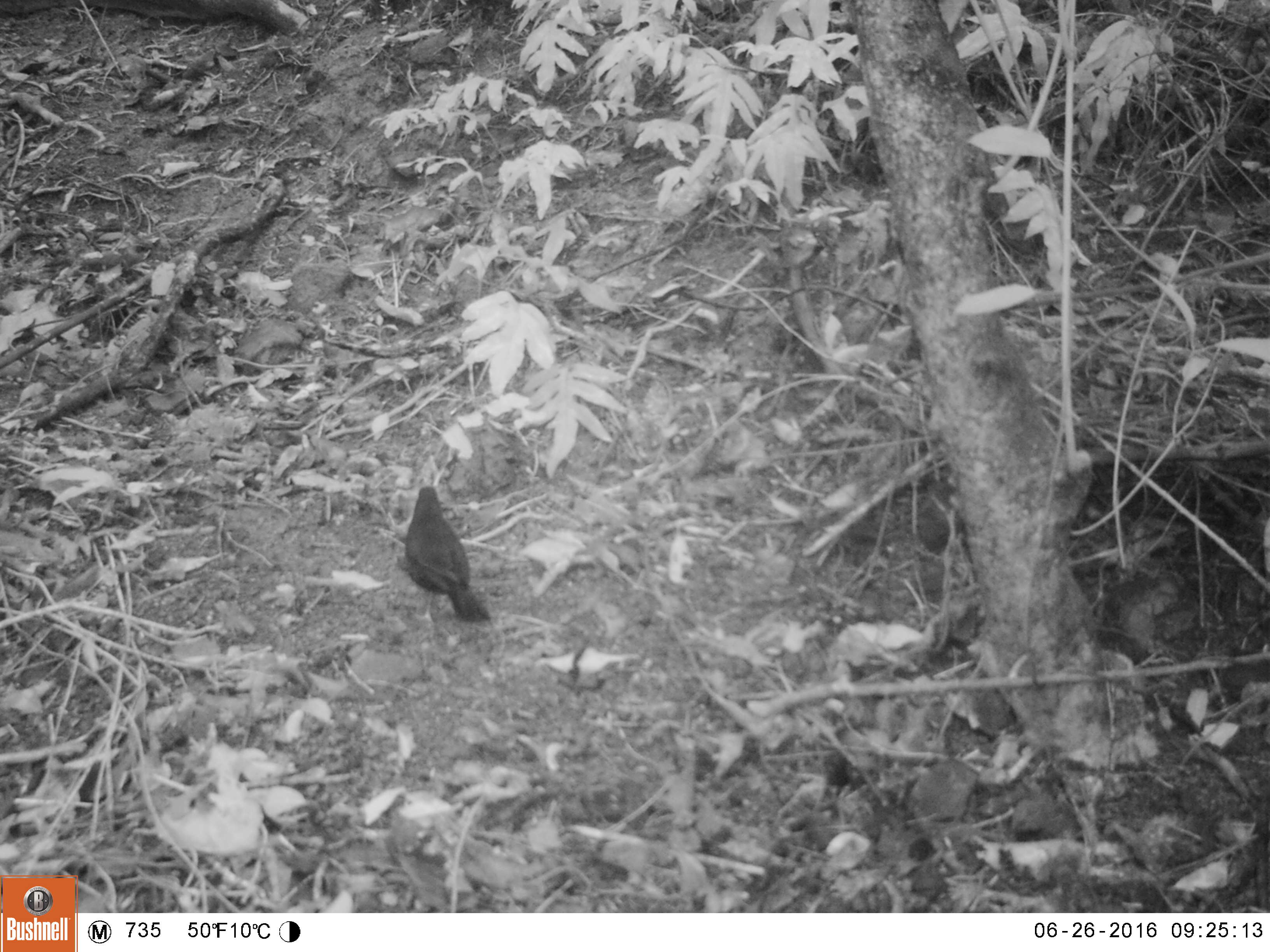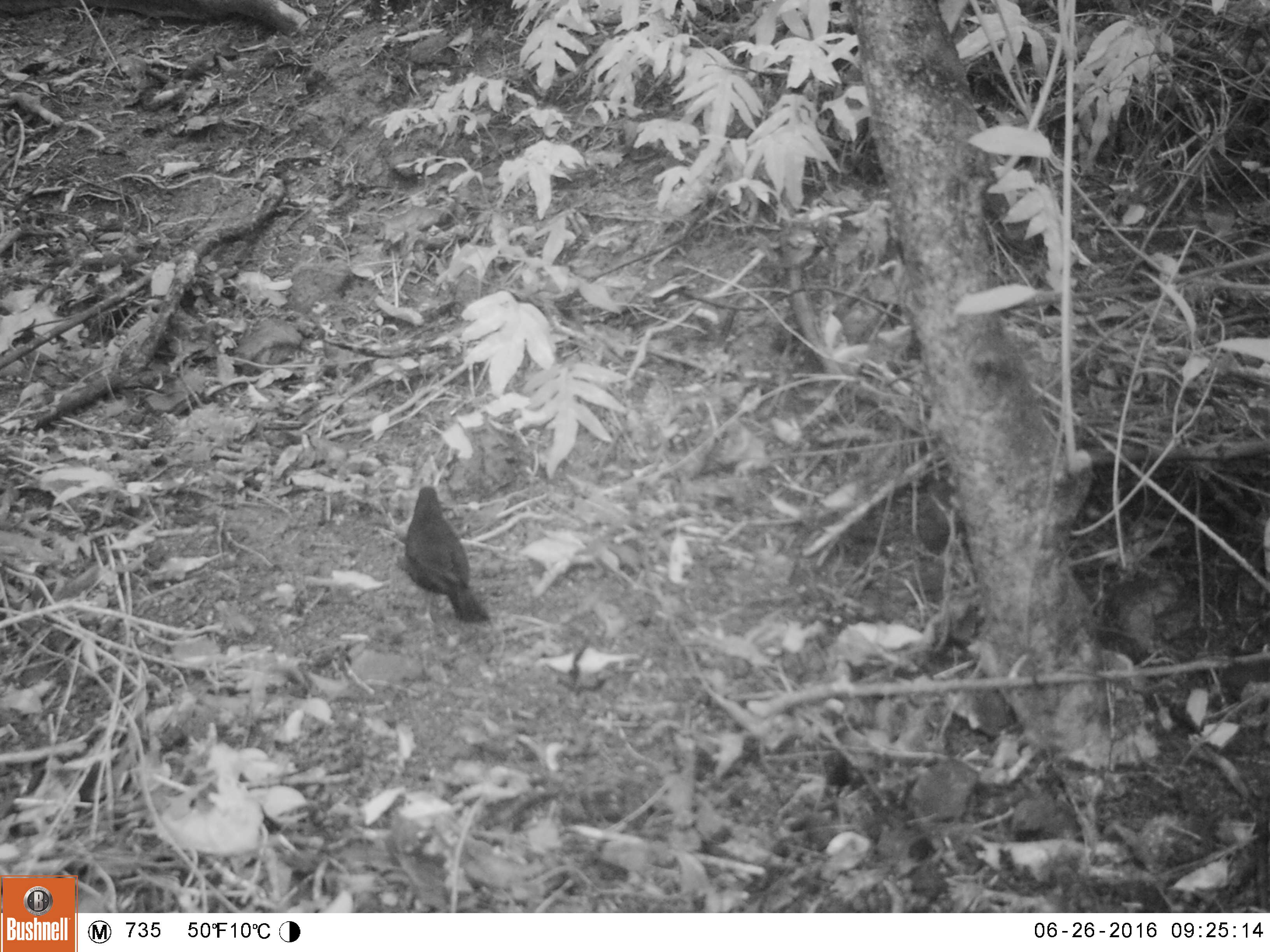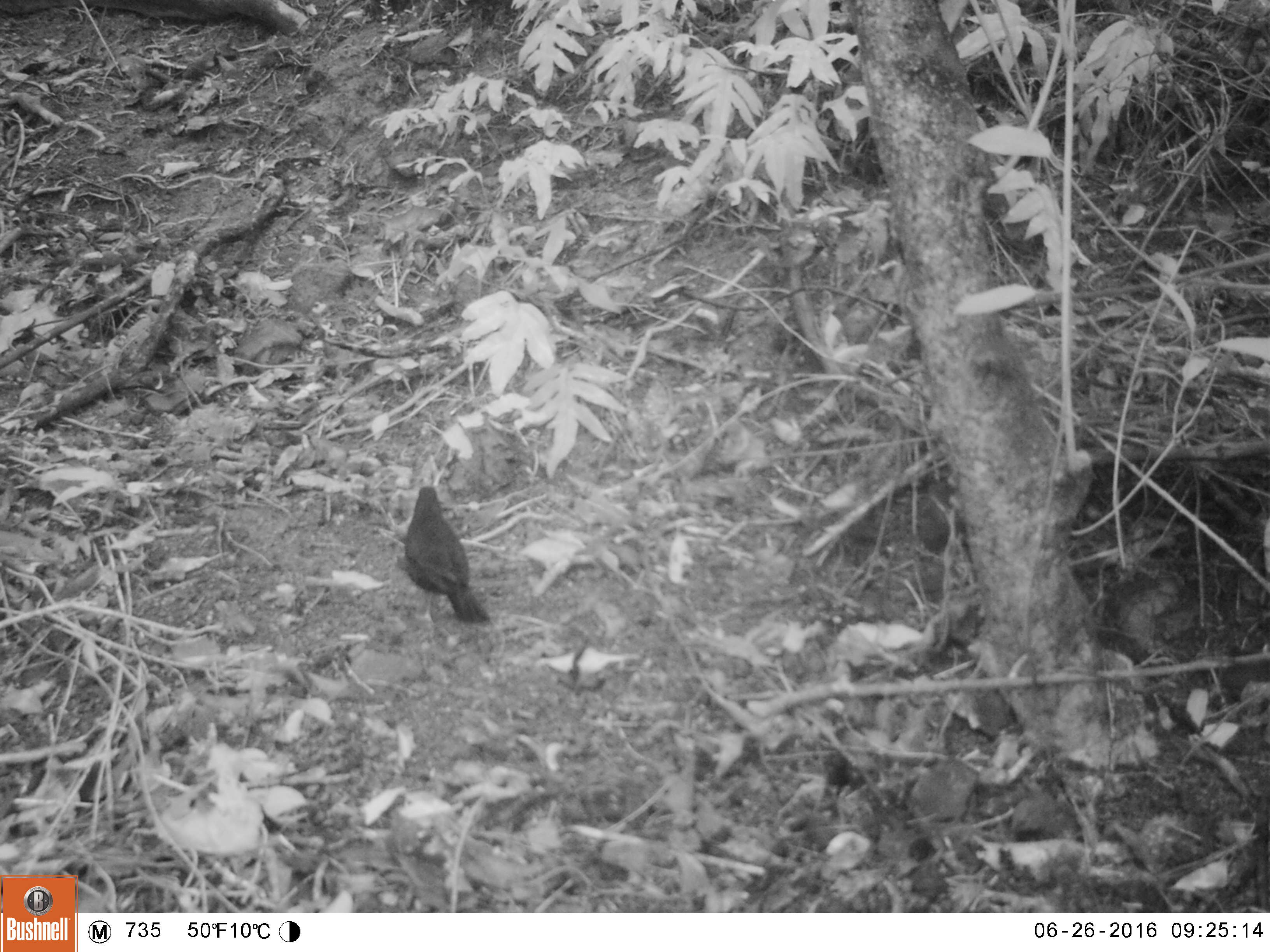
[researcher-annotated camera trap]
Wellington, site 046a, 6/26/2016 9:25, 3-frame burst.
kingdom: Animalia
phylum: Chordata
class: Aves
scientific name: Aves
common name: bird